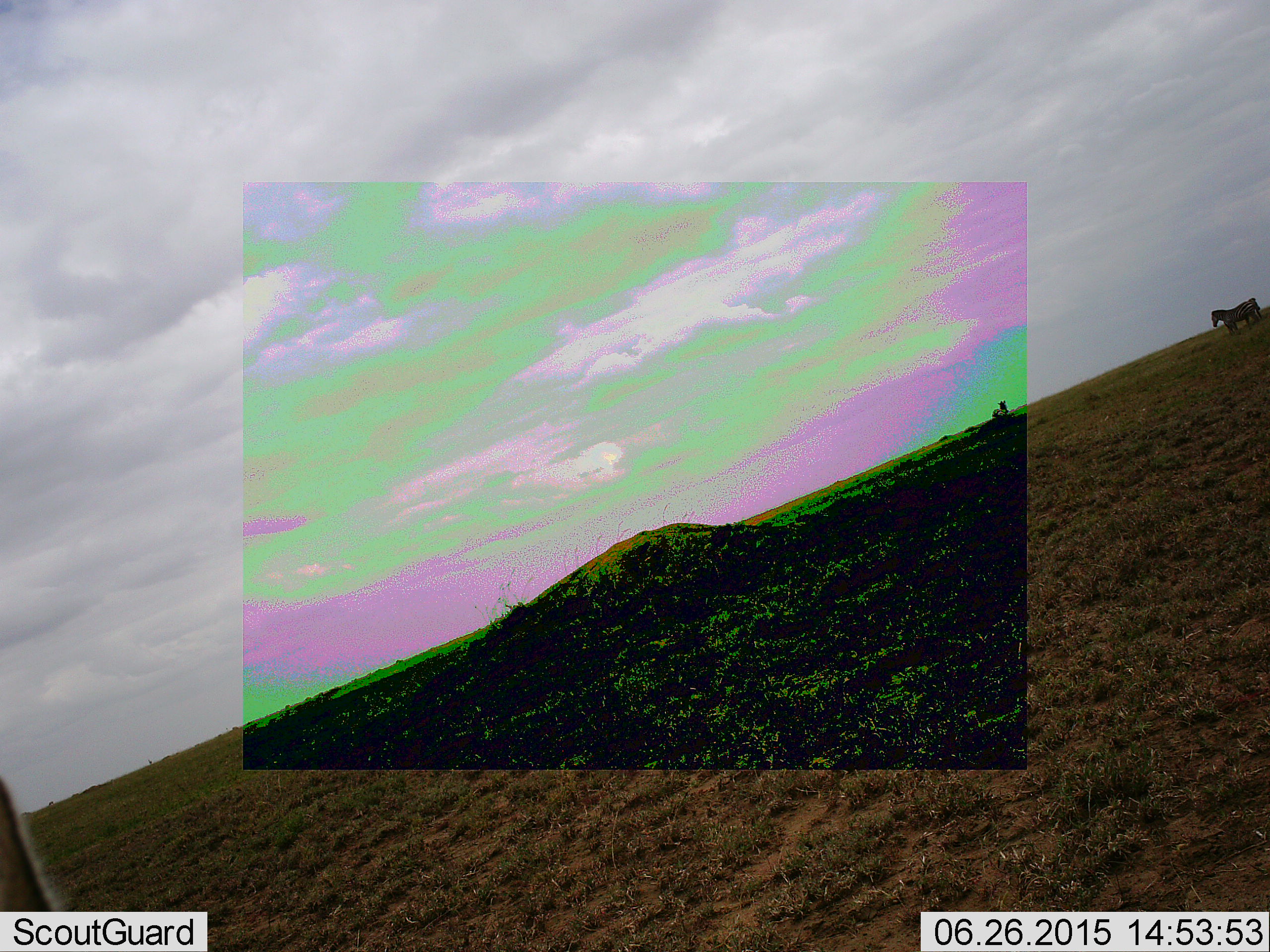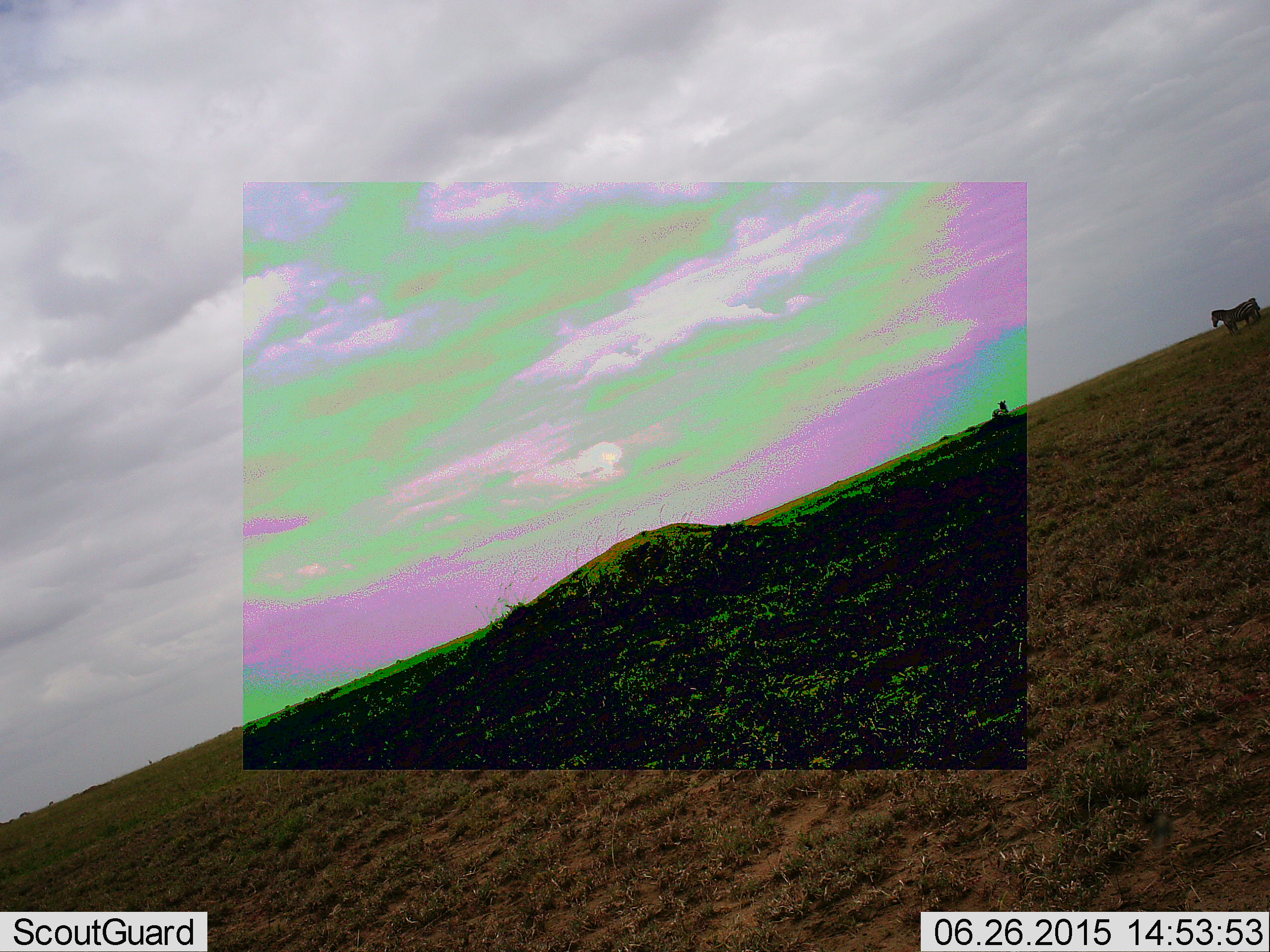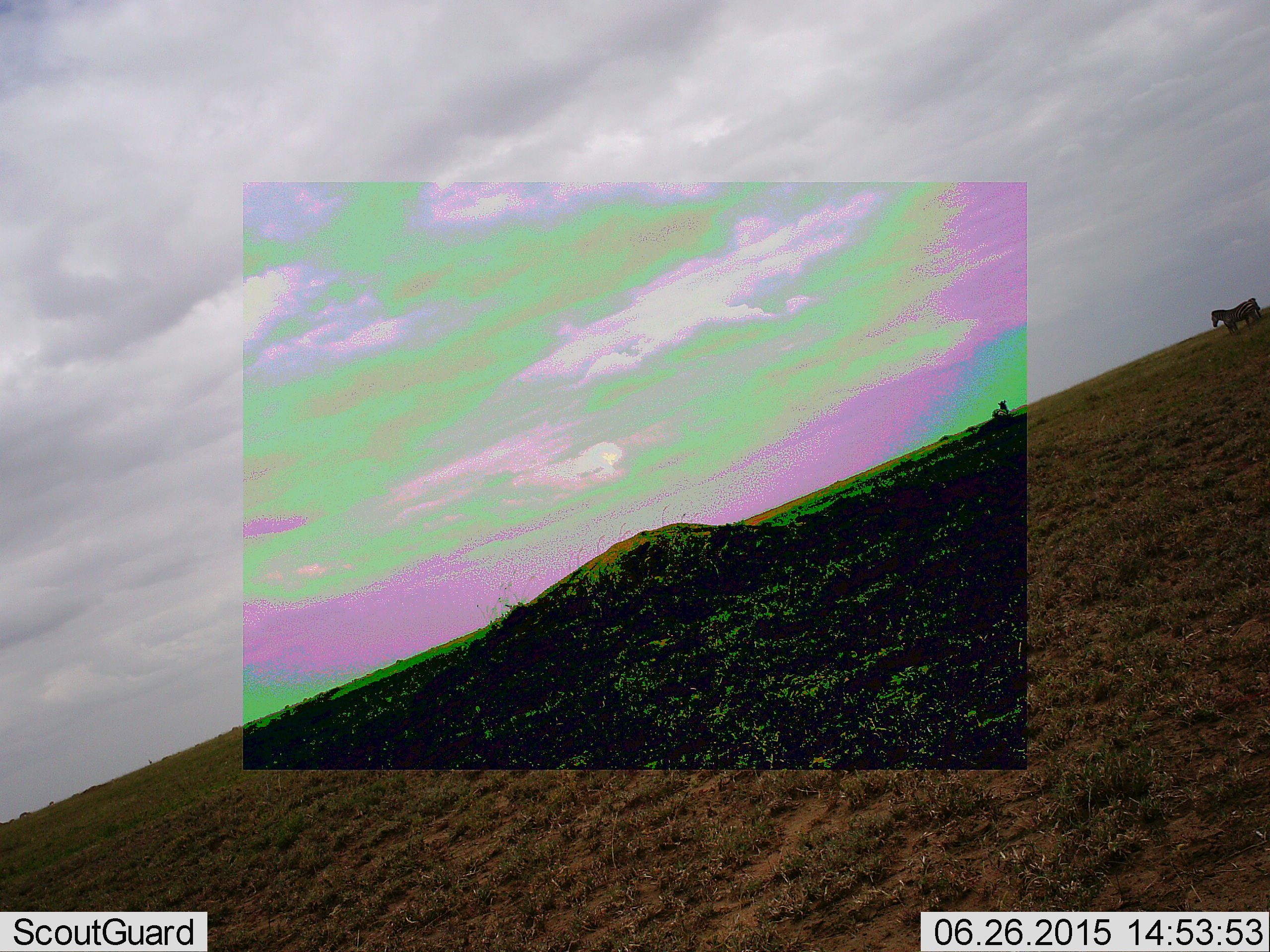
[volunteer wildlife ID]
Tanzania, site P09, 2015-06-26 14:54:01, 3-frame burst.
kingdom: Animalia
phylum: Chordata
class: Mammalia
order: Perissodactyla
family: Equidae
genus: Equus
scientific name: Equus quagga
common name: plains zebra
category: zebra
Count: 3.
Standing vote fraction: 100%.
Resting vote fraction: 0%.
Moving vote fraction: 10%.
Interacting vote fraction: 0%.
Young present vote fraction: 0%.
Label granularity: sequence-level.